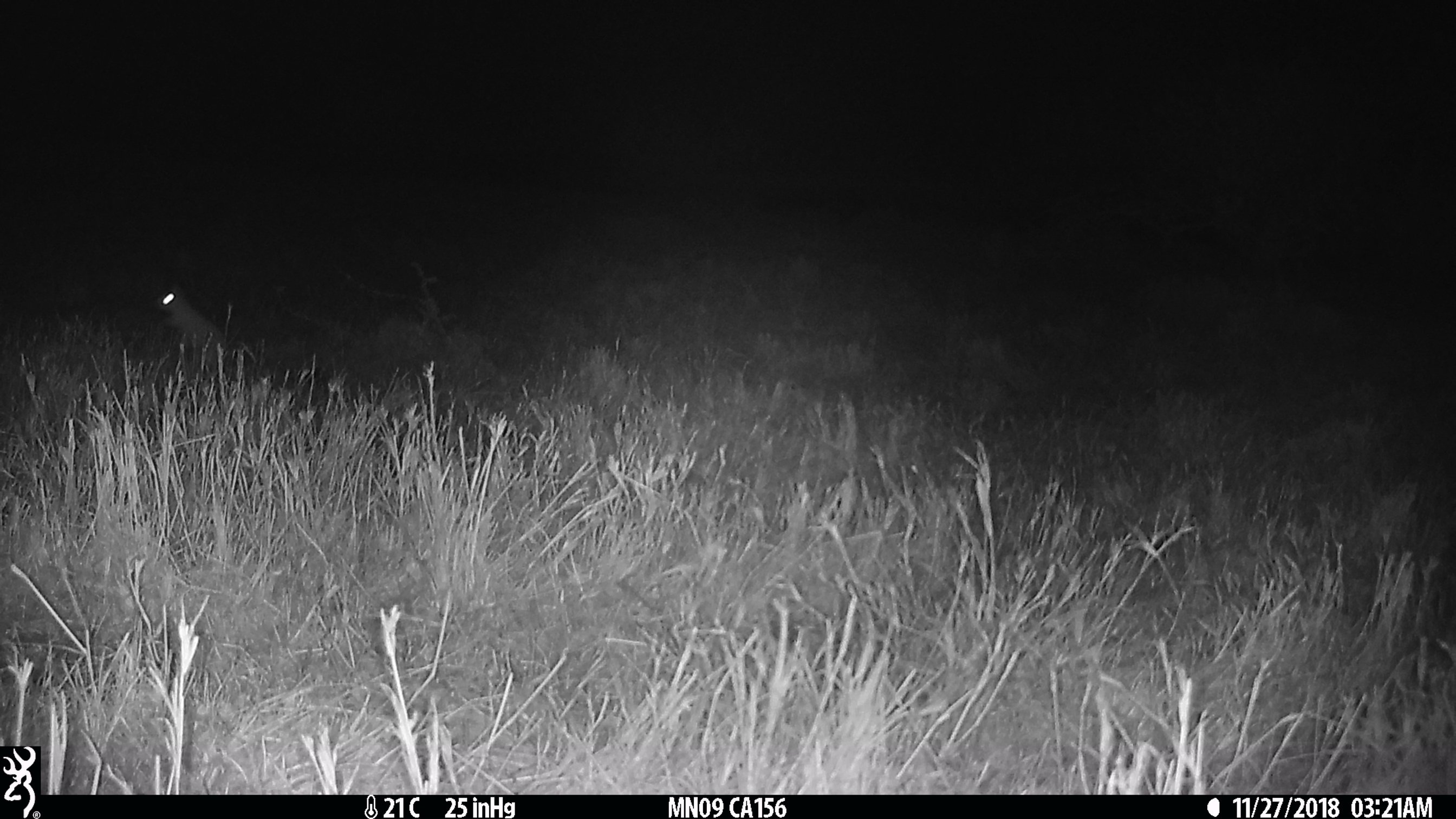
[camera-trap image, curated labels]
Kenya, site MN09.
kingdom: Animalia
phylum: Chordata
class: Mammalia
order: Rodentia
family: Pedetidae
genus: Pedetes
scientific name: Pedetes capensis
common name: springhare